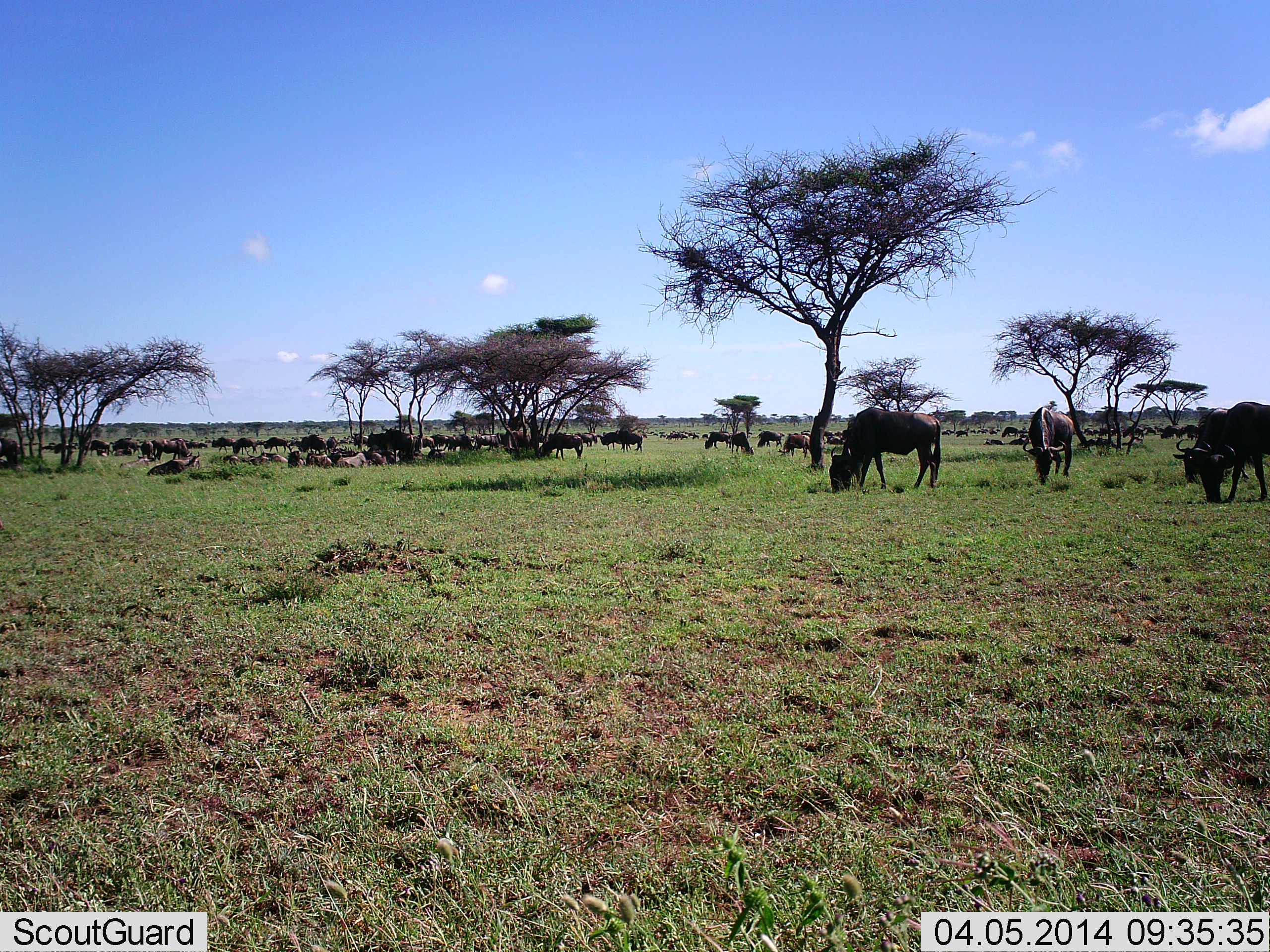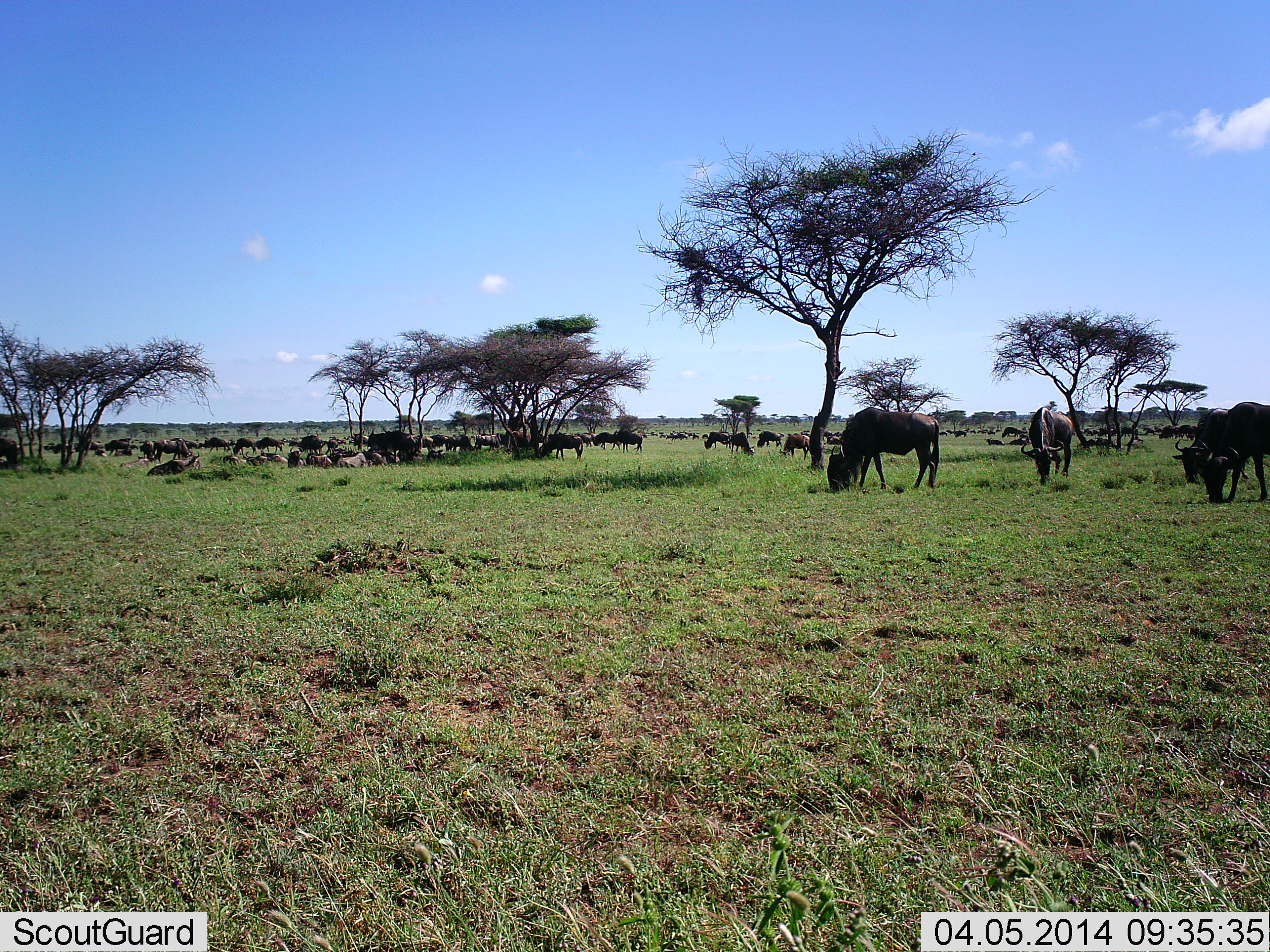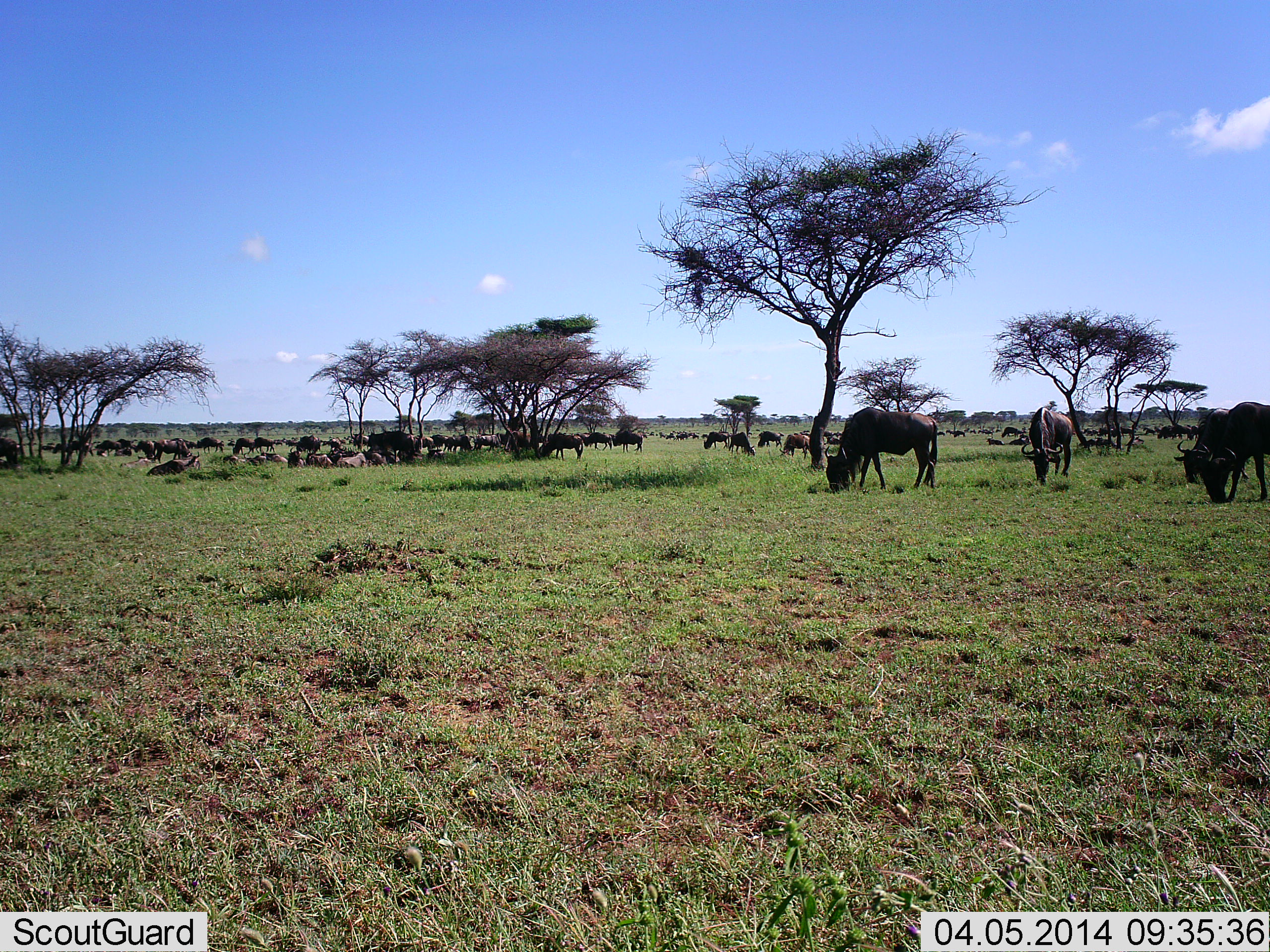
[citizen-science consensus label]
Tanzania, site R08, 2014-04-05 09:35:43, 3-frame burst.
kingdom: Animalia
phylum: Chordata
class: Mammalia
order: Artiodactyla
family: Bovidae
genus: Connochaetes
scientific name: Connochaetes taurinus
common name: blue wildebeest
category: wildebeest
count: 51+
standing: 40%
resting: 40%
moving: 50%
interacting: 10%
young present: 0%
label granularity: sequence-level